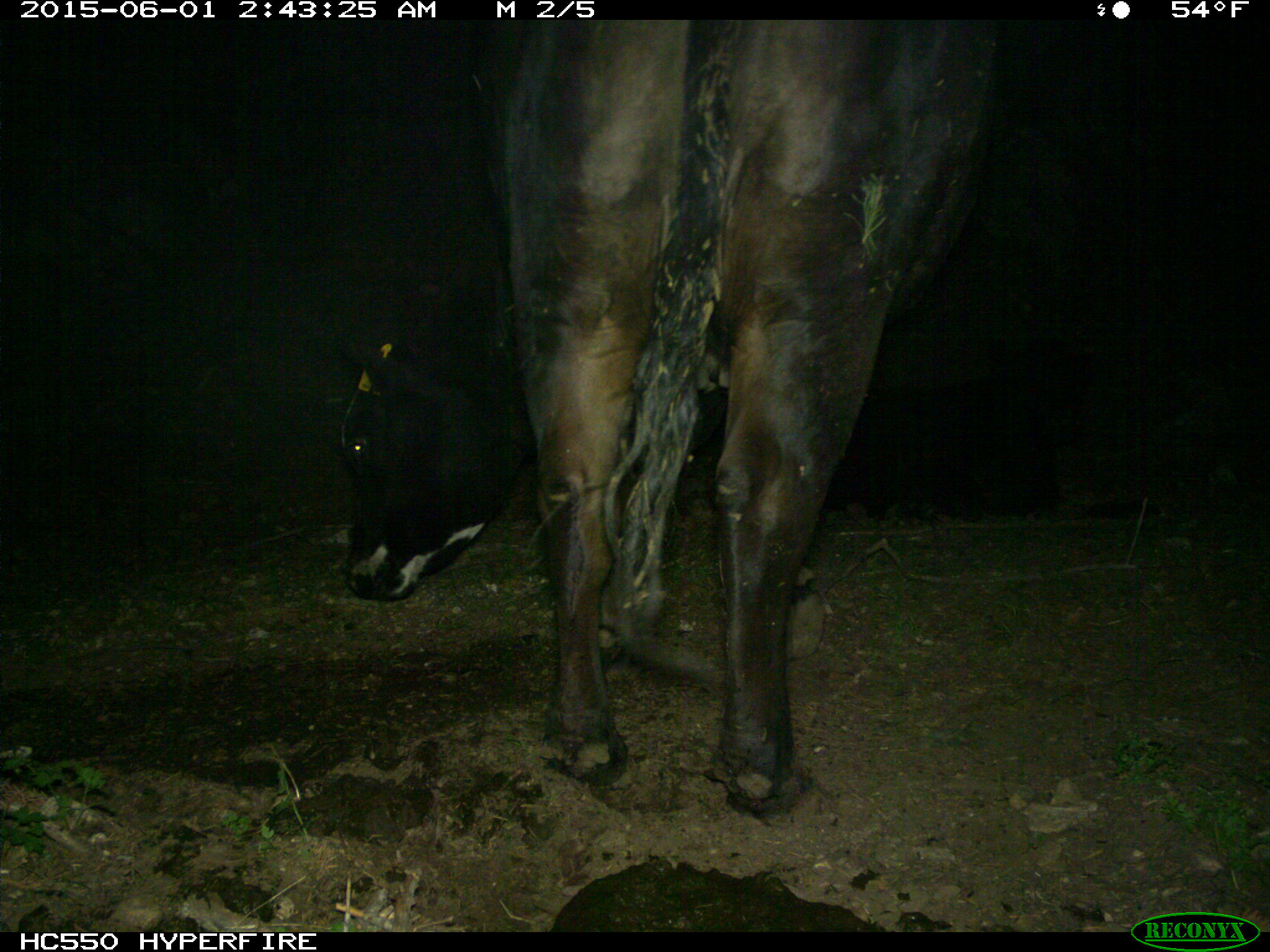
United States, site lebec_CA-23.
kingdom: Animalia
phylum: Chordata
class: Mammalia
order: Artiodactyla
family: Bovidae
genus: Bos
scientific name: Bos taurus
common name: domestic cow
Bos taurus (domestic cow).